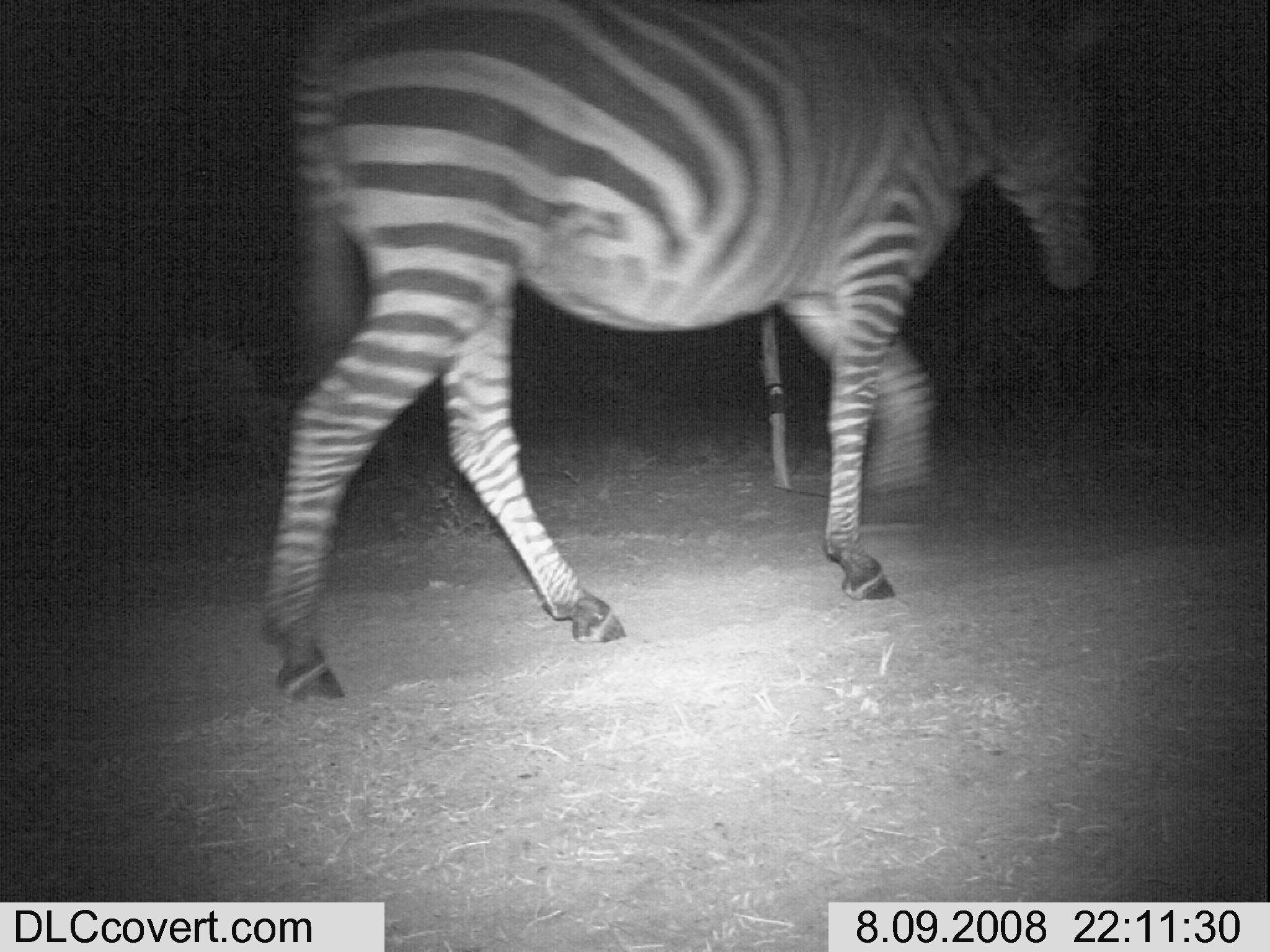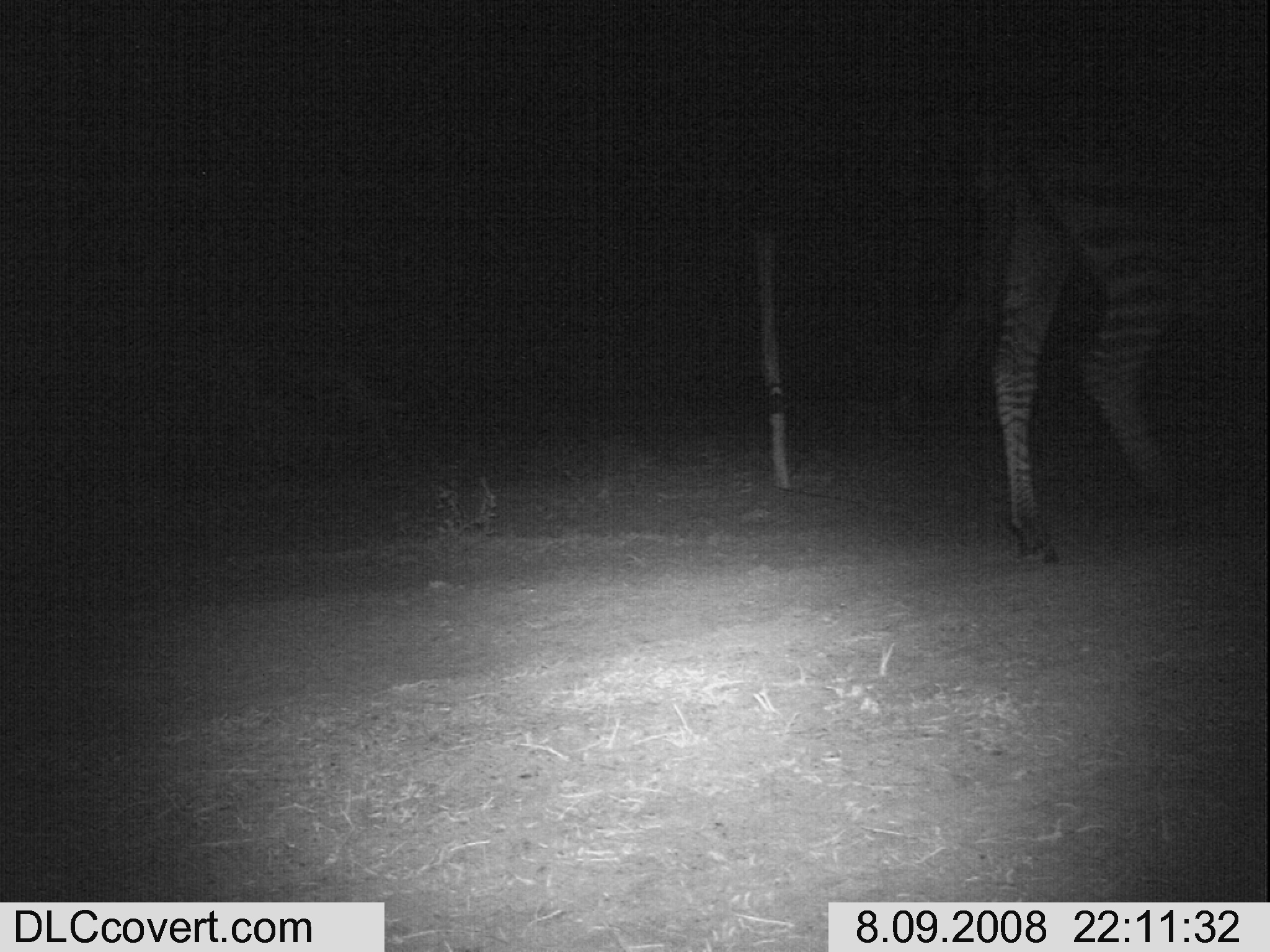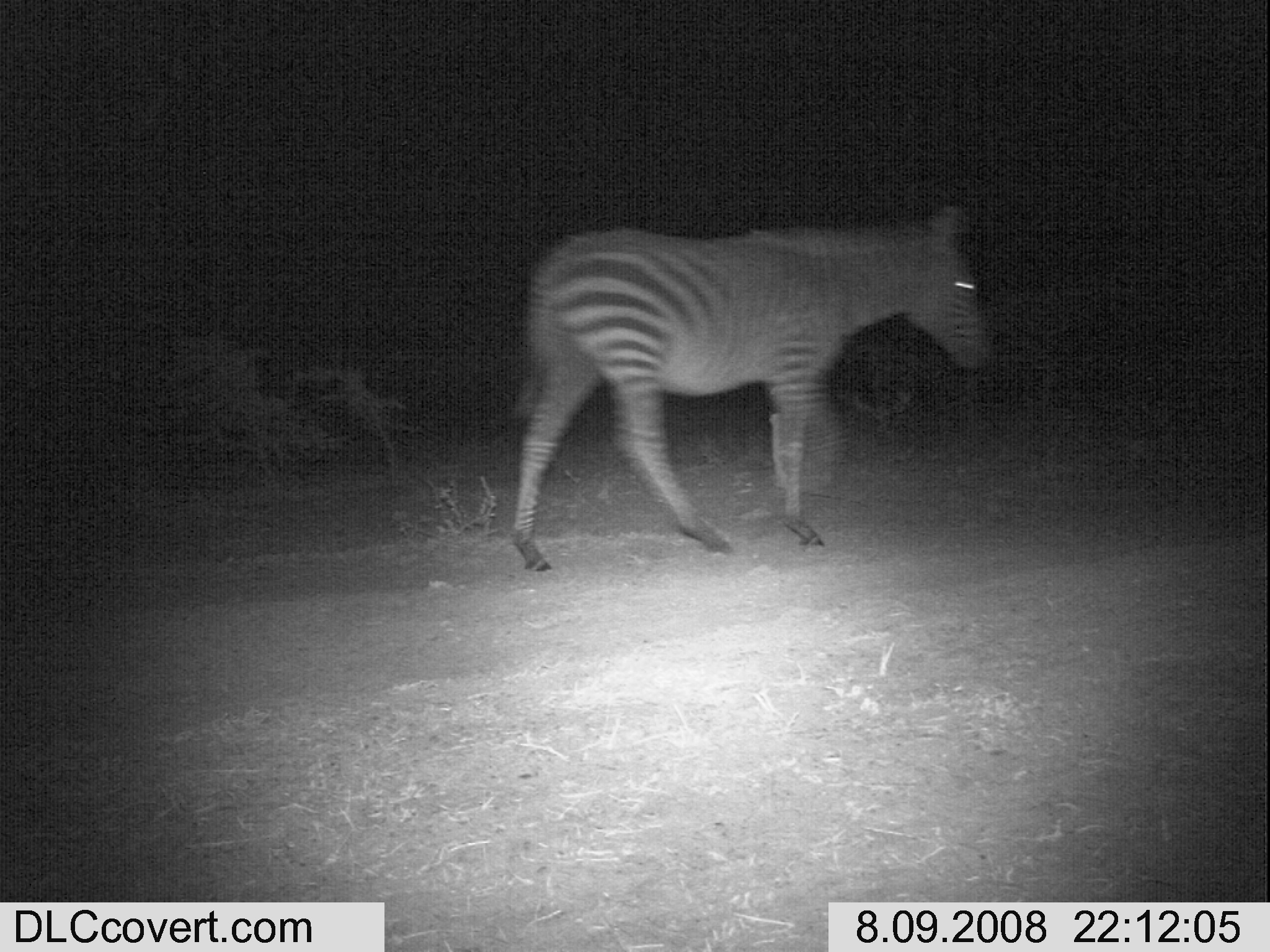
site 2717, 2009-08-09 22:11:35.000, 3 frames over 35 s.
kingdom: Animalia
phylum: Chordata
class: Mammalia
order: Perissodactyla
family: Equidae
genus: Equus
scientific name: Equus quagga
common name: plains zebra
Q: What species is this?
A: Equus quagga (plains zebra).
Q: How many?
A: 1.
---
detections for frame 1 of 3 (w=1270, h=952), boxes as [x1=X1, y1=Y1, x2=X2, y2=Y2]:
equus quagga: [x1=258, y1=0, x2=1118, y2=702]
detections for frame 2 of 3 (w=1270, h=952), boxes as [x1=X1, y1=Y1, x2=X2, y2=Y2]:
equus quagga: [x1=964, y1=78, x2=1262, y2=561]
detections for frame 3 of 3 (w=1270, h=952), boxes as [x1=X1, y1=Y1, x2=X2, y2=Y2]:
equus quagga: [x1=508, y1=202, x2=991, y2=572]